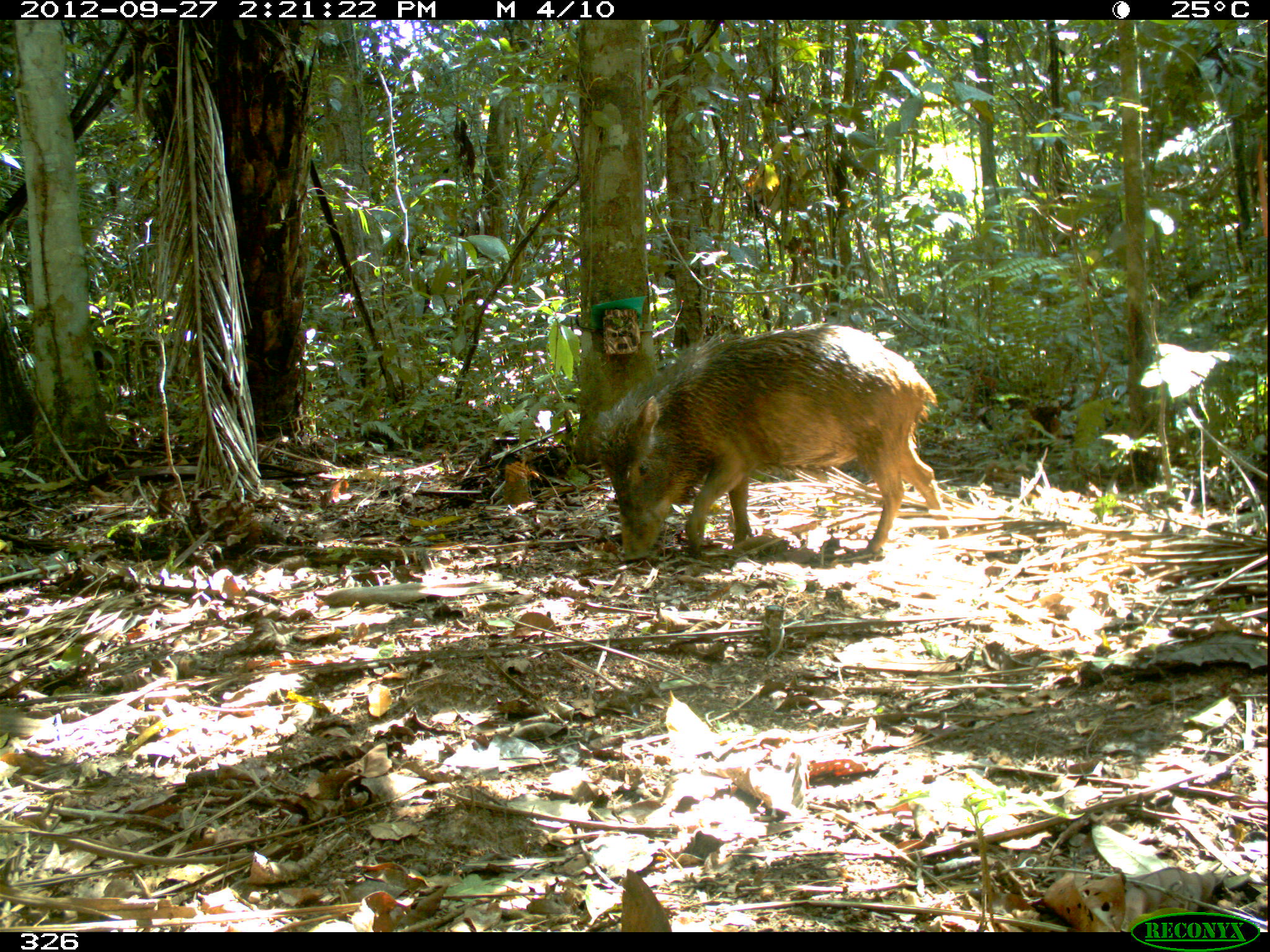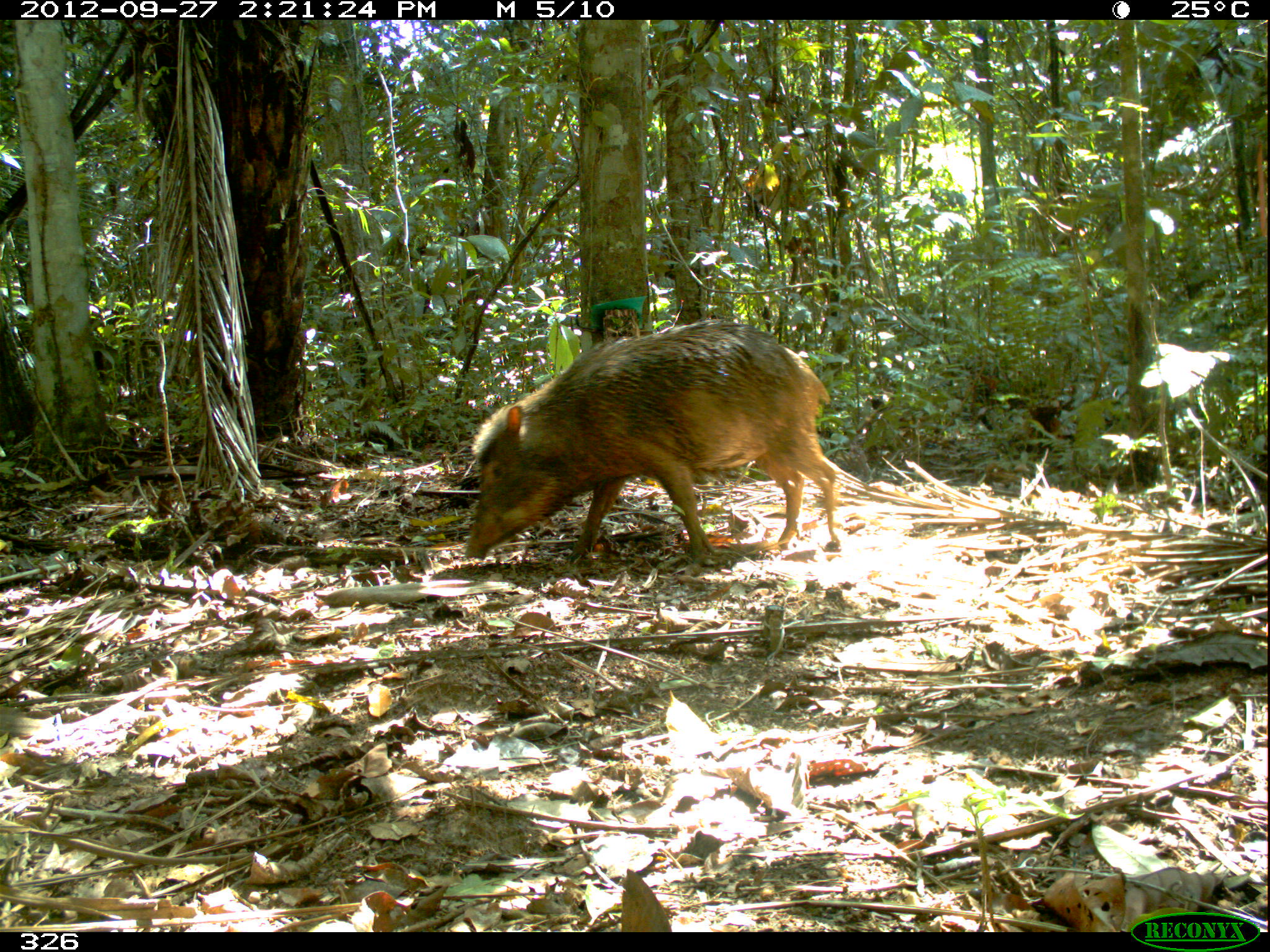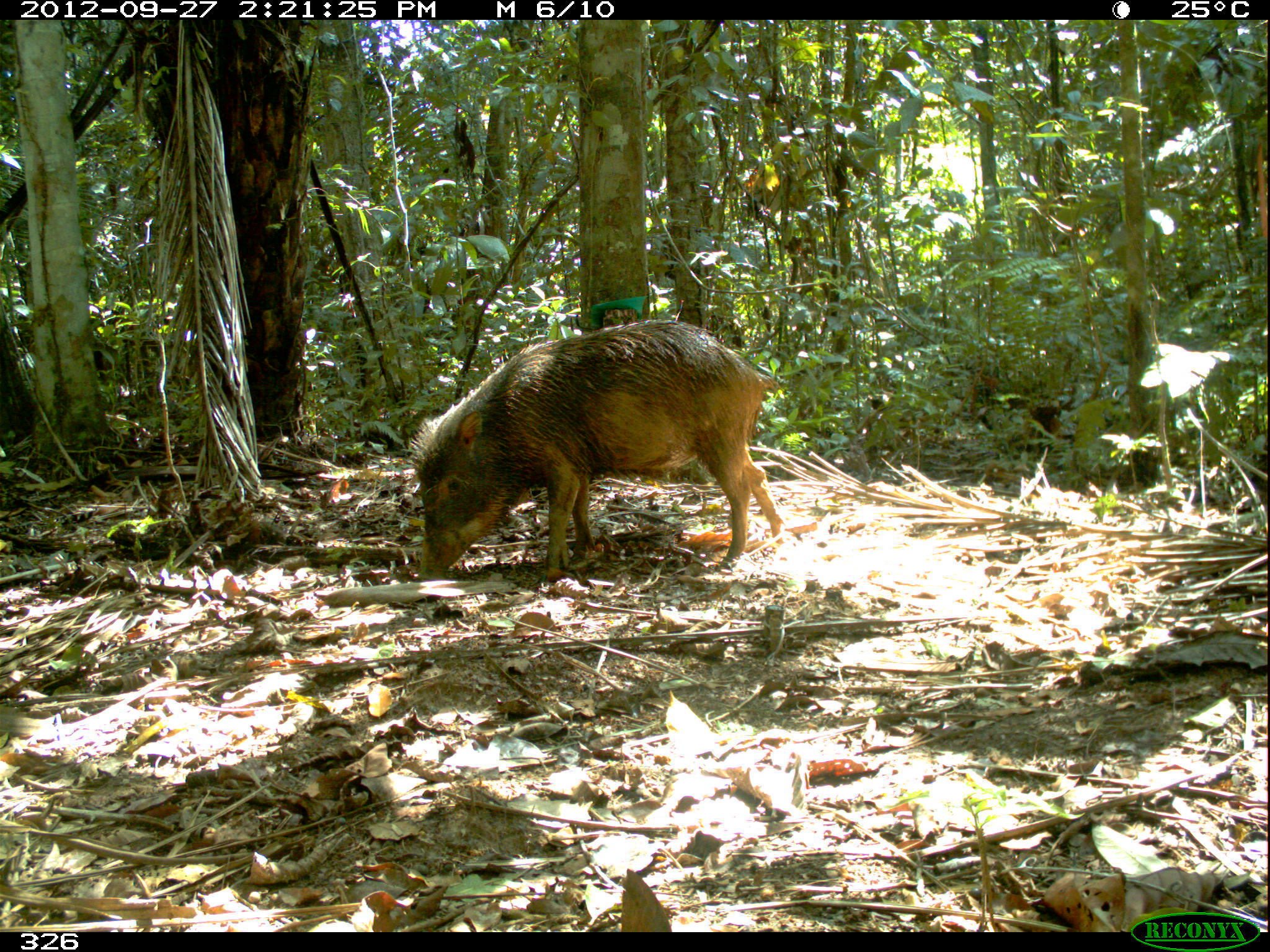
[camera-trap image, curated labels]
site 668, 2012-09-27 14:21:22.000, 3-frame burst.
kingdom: Animalia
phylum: Chordata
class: Mammalia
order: Artiodactyla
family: Tayassuidae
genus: Tayassu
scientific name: Tayassu pecari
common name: white-lipped peccary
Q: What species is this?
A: Tayassu pecari (white-lipped peccary).